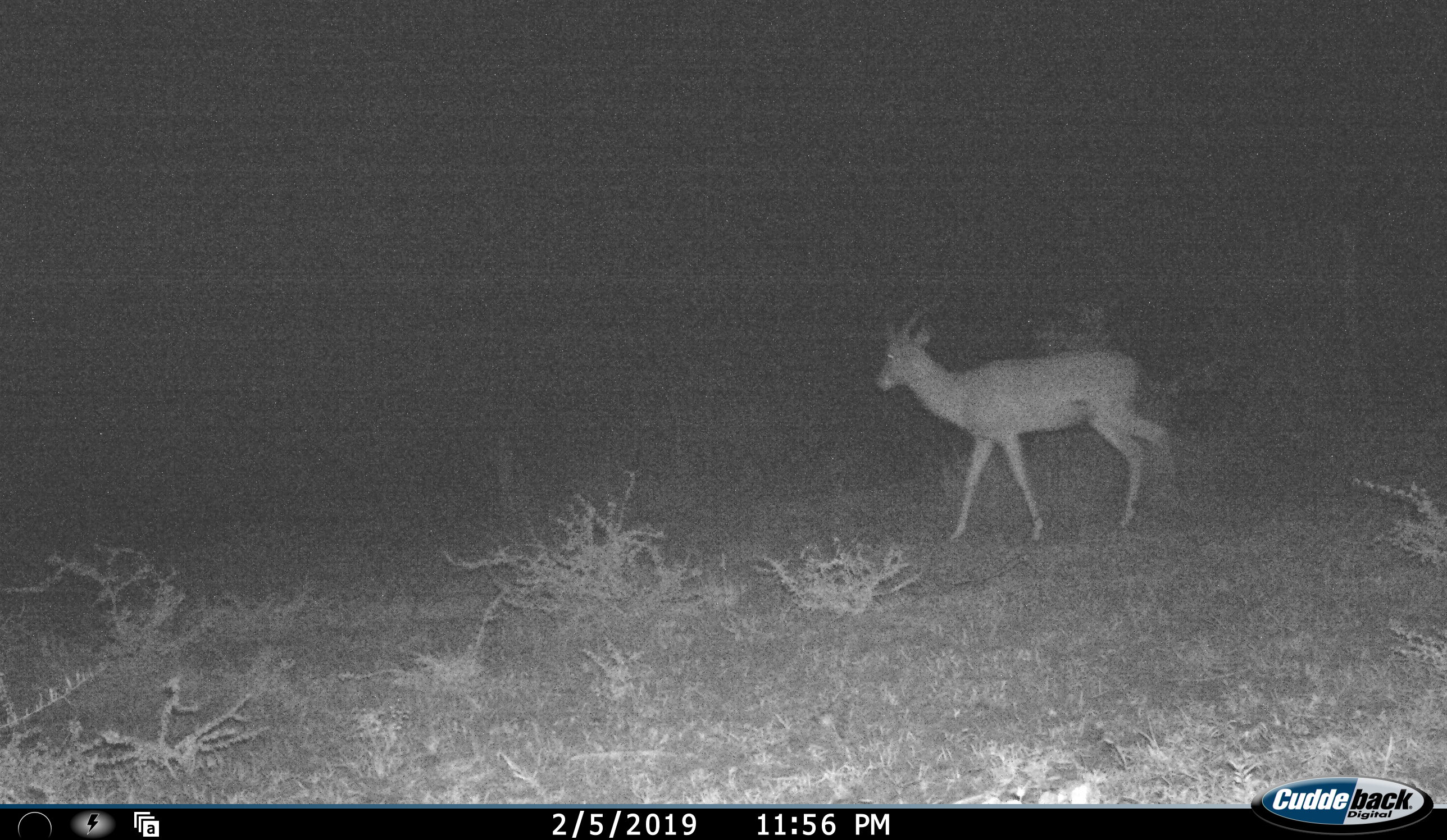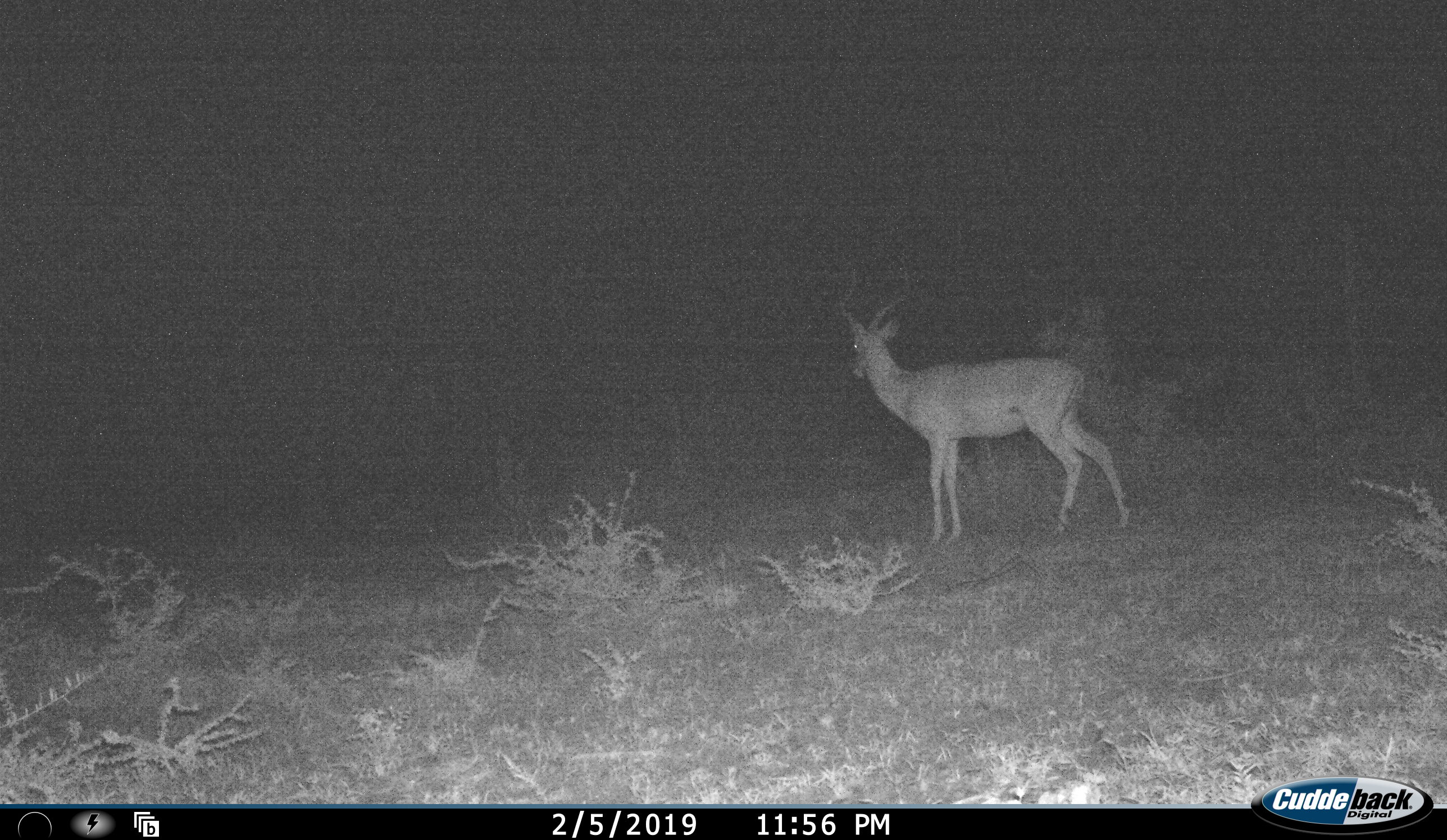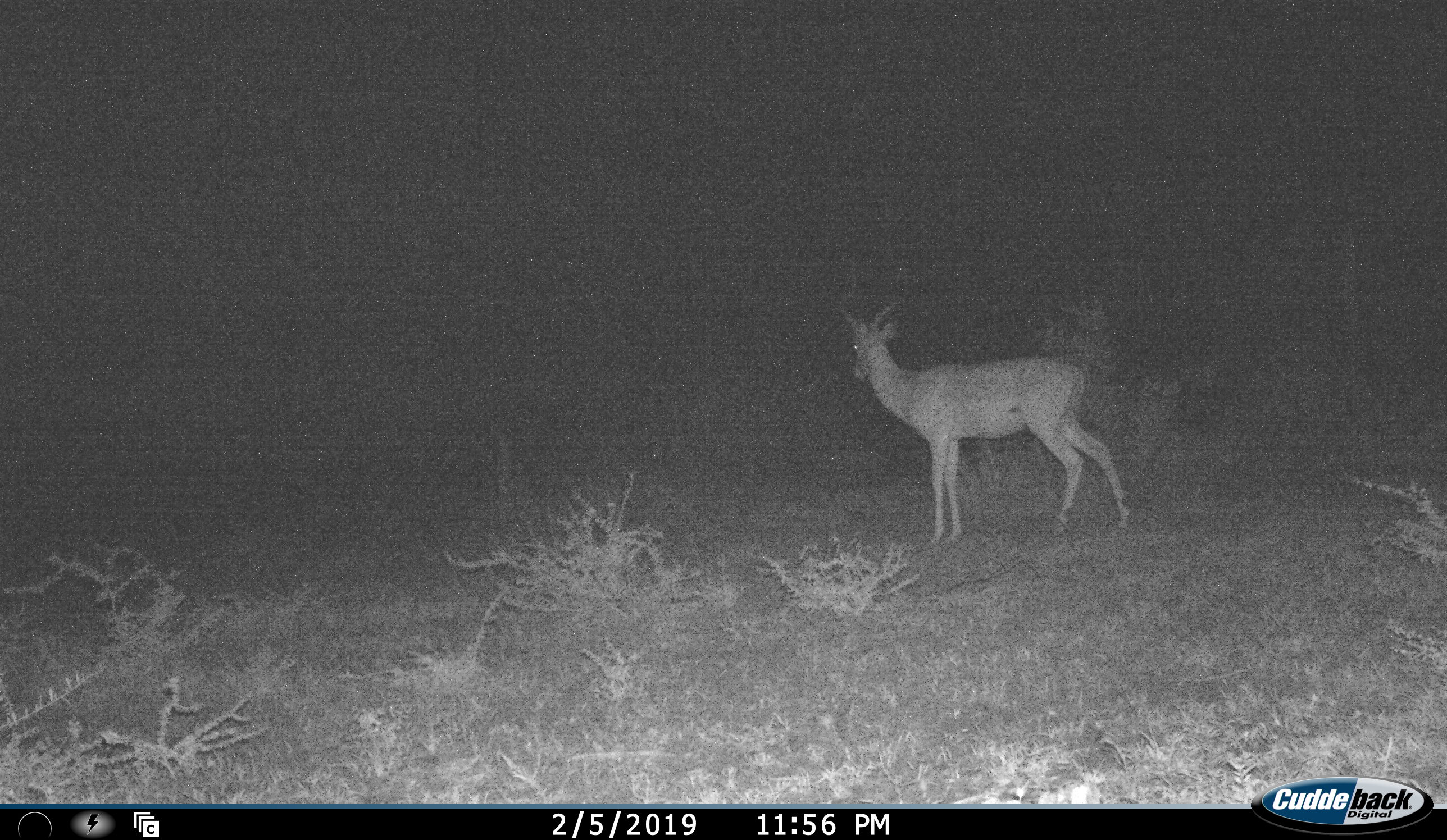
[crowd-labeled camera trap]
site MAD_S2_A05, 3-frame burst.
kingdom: Animalia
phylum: Chordata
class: Mammalia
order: Artiodactyla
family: Bovidae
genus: Aepyceros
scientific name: Aepyceros melampus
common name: impala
Impala (Aepyceros melampus), count 1. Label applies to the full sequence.